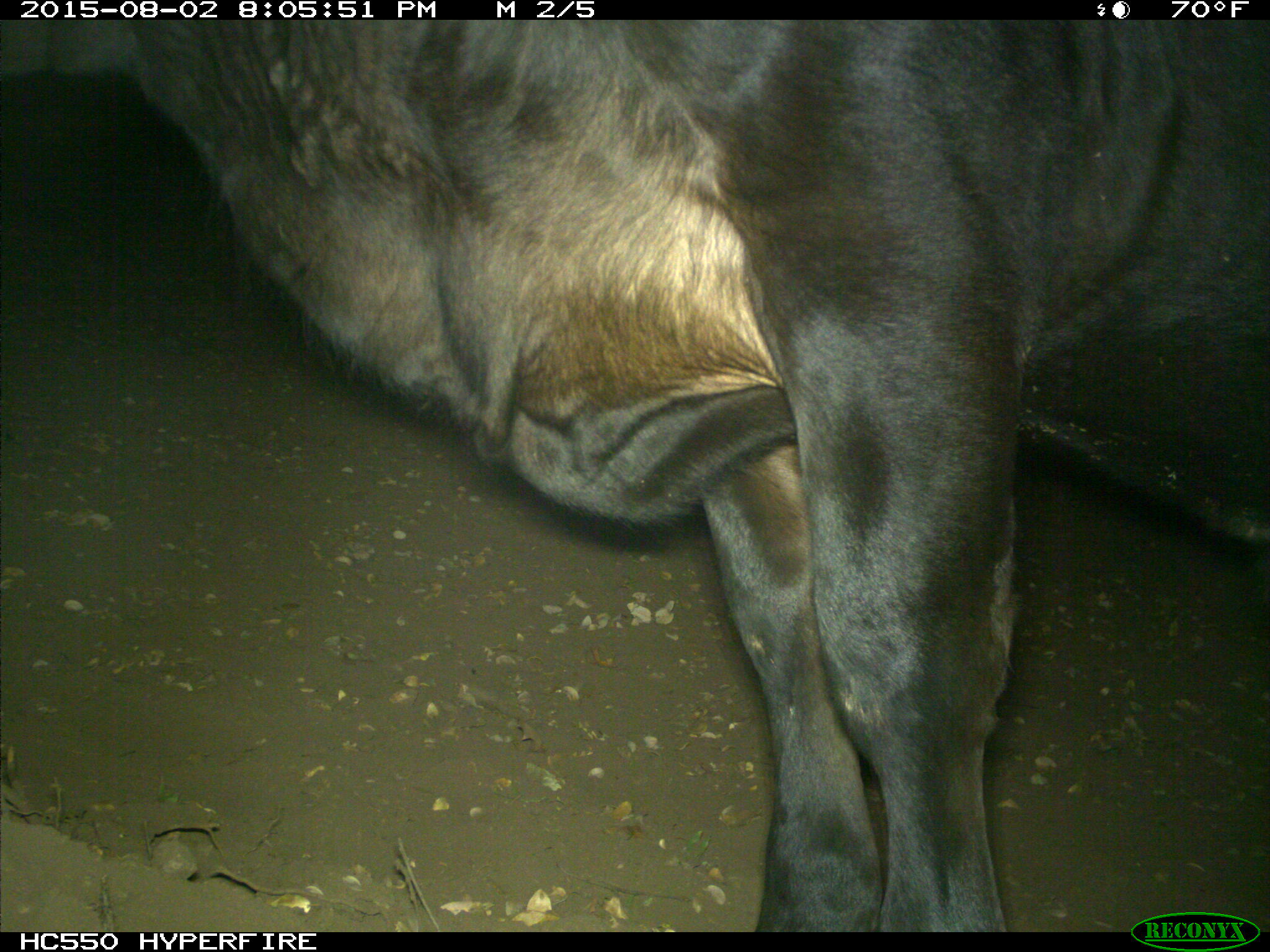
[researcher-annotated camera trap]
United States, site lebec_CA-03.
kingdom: Animalia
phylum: Chordata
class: Mammalia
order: Artiodactyla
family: Bovidae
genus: Bos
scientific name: Bos taurus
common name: domestic cow